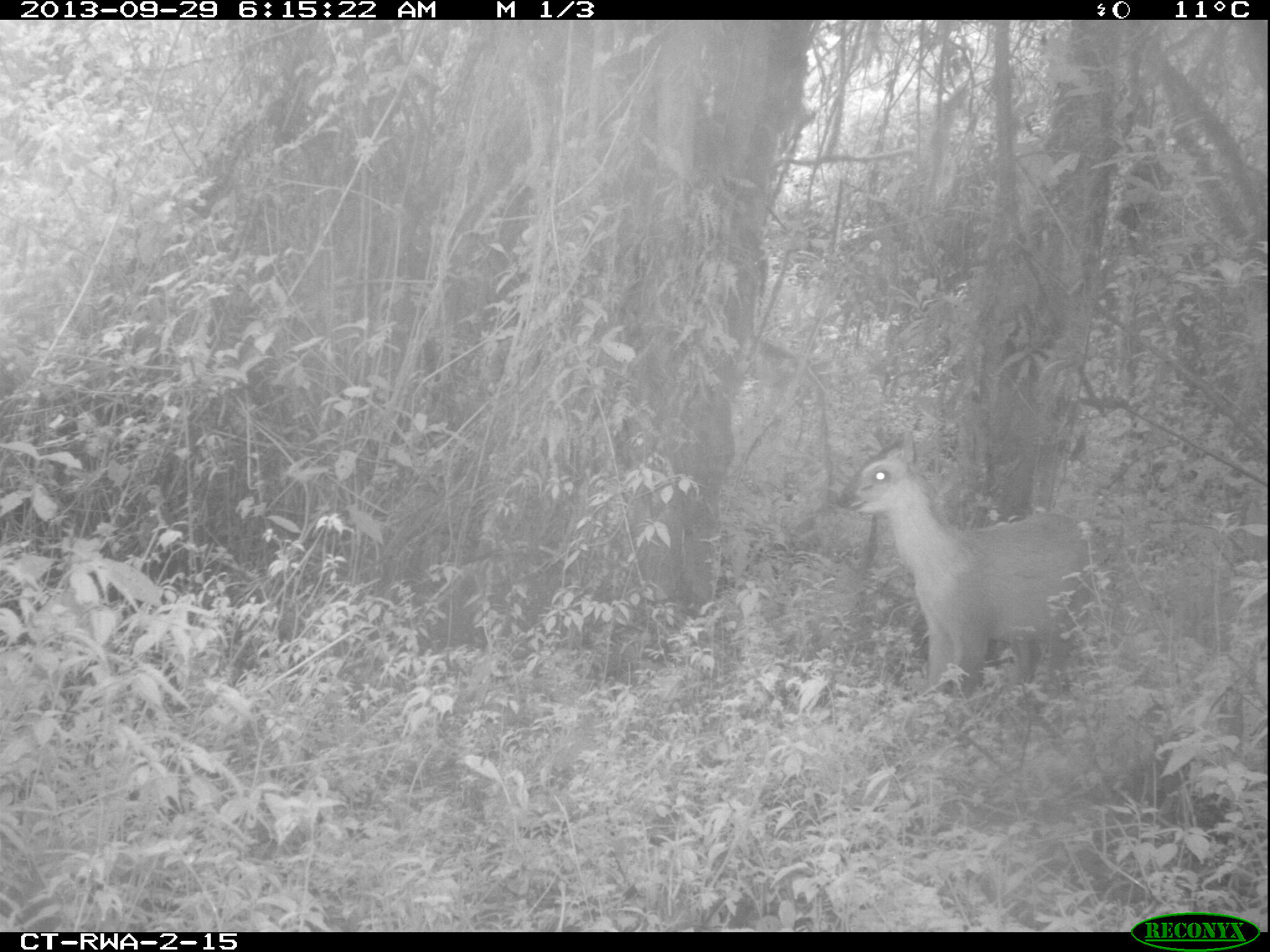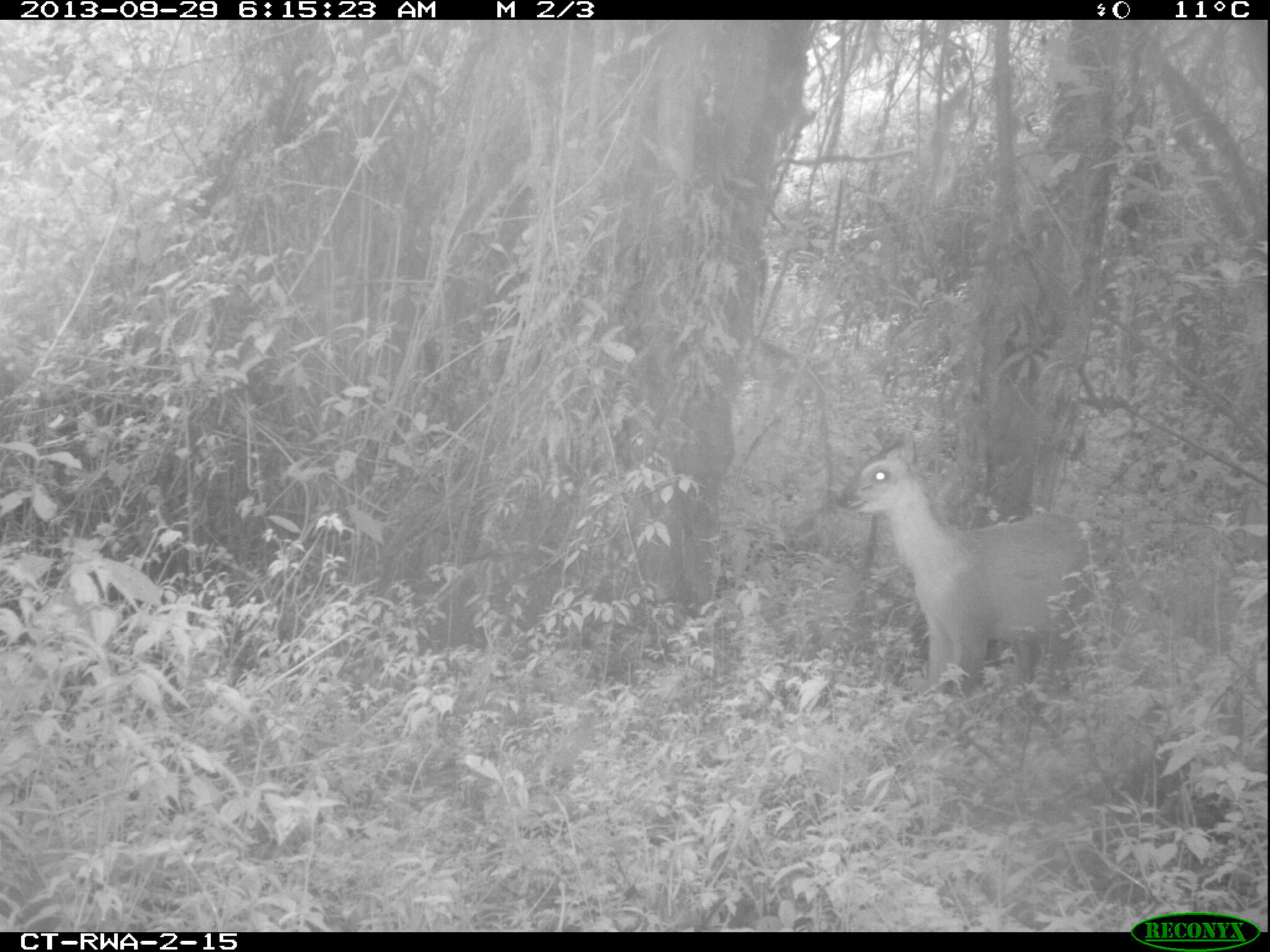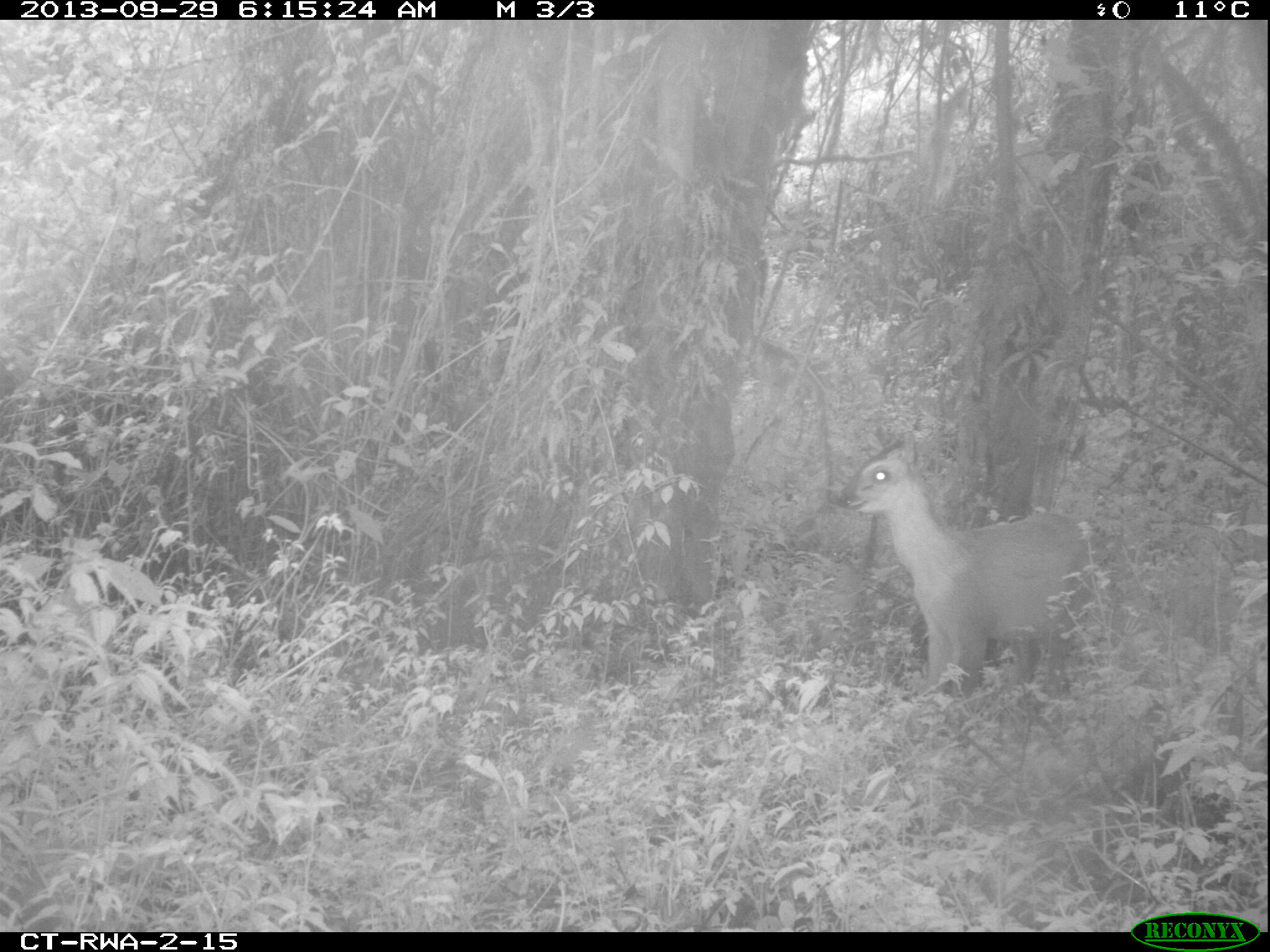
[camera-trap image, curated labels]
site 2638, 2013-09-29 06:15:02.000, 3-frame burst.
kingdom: Animalia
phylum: Chordata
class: Mammalia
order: Artiodactyla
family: Bovidae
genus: Cephalophus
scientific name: Cephalophus nigrifrons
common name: black-fronted duiker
Cephalophus nigrifrons (black-fronted duiker), count 1.